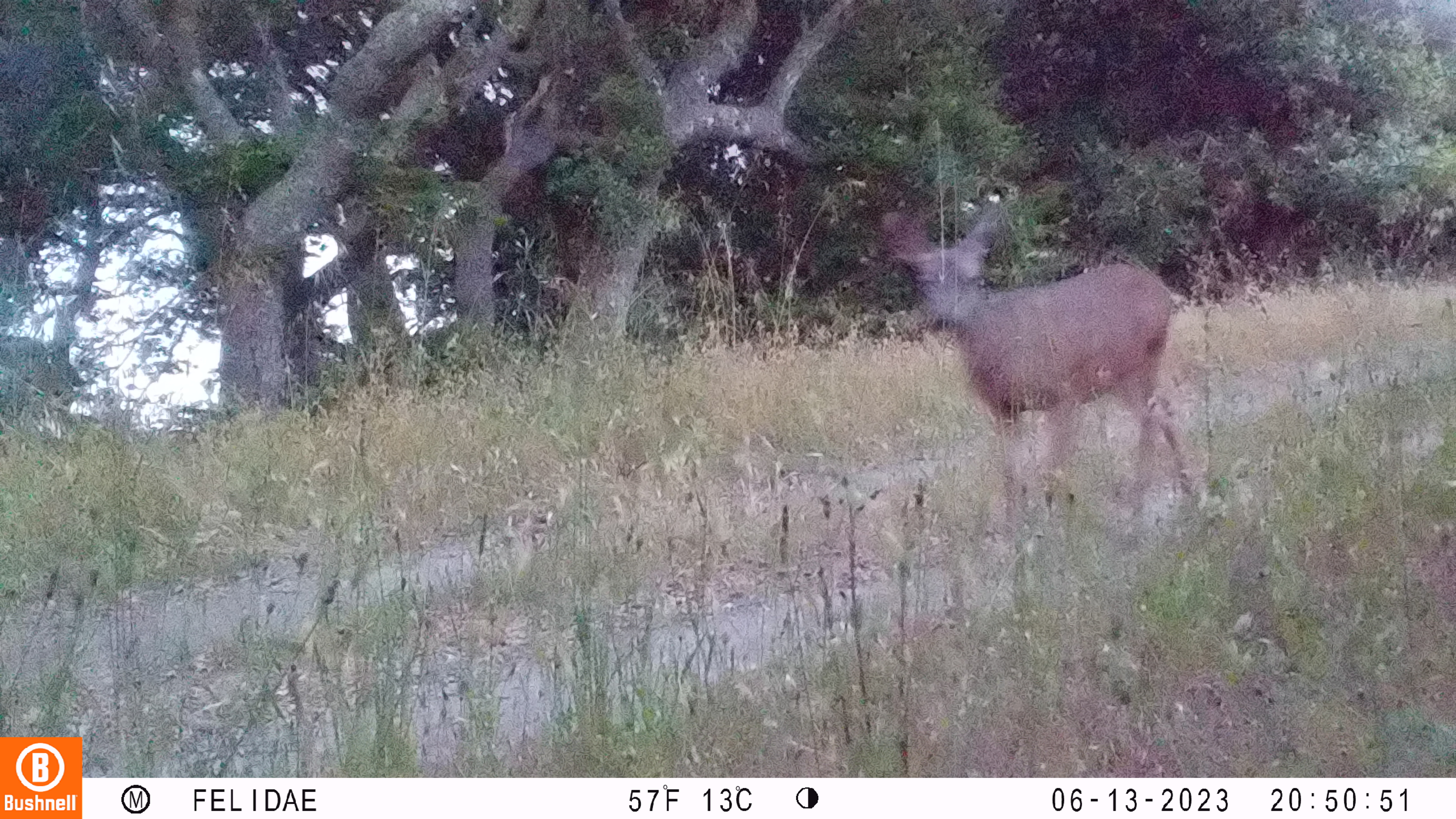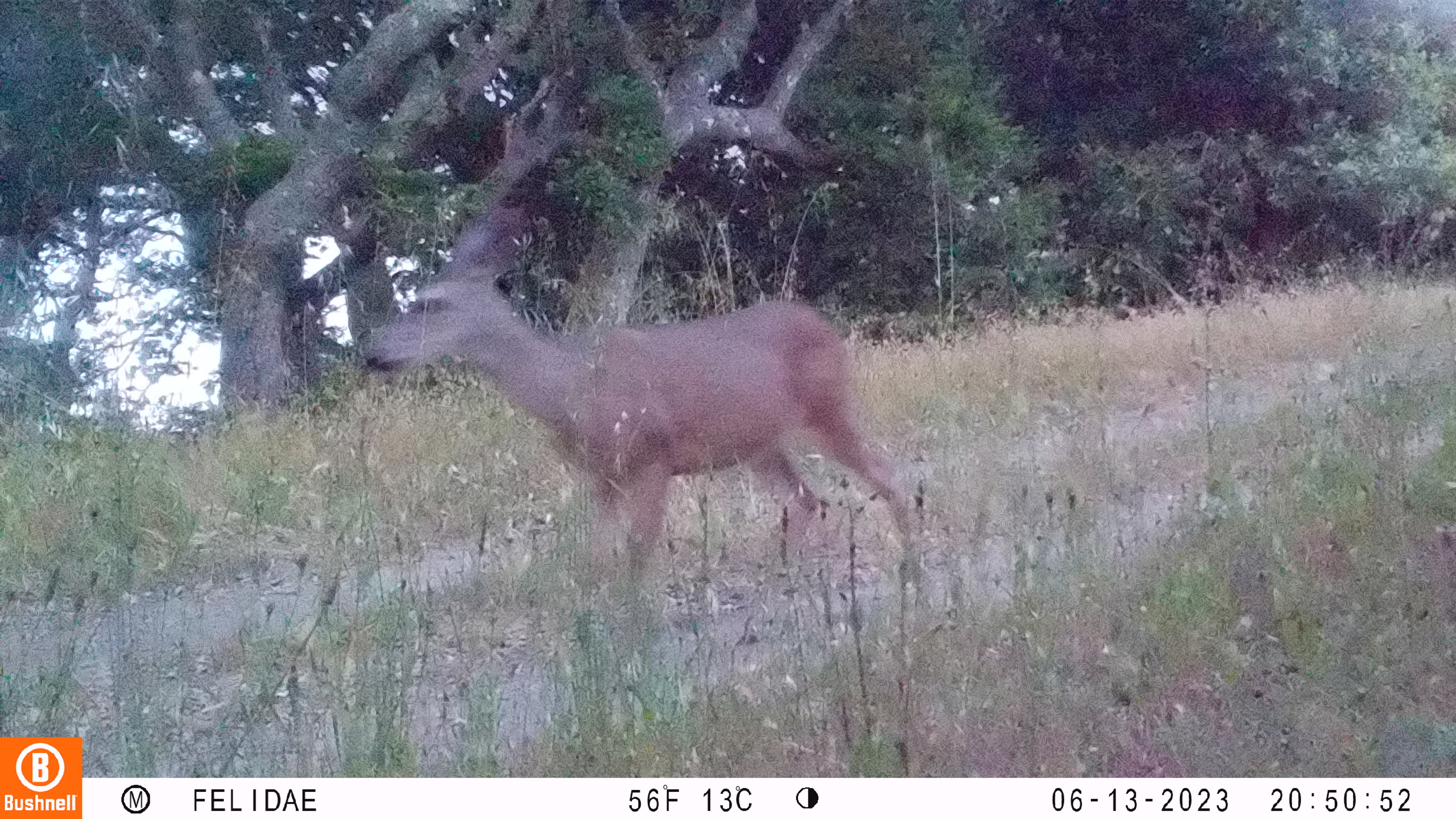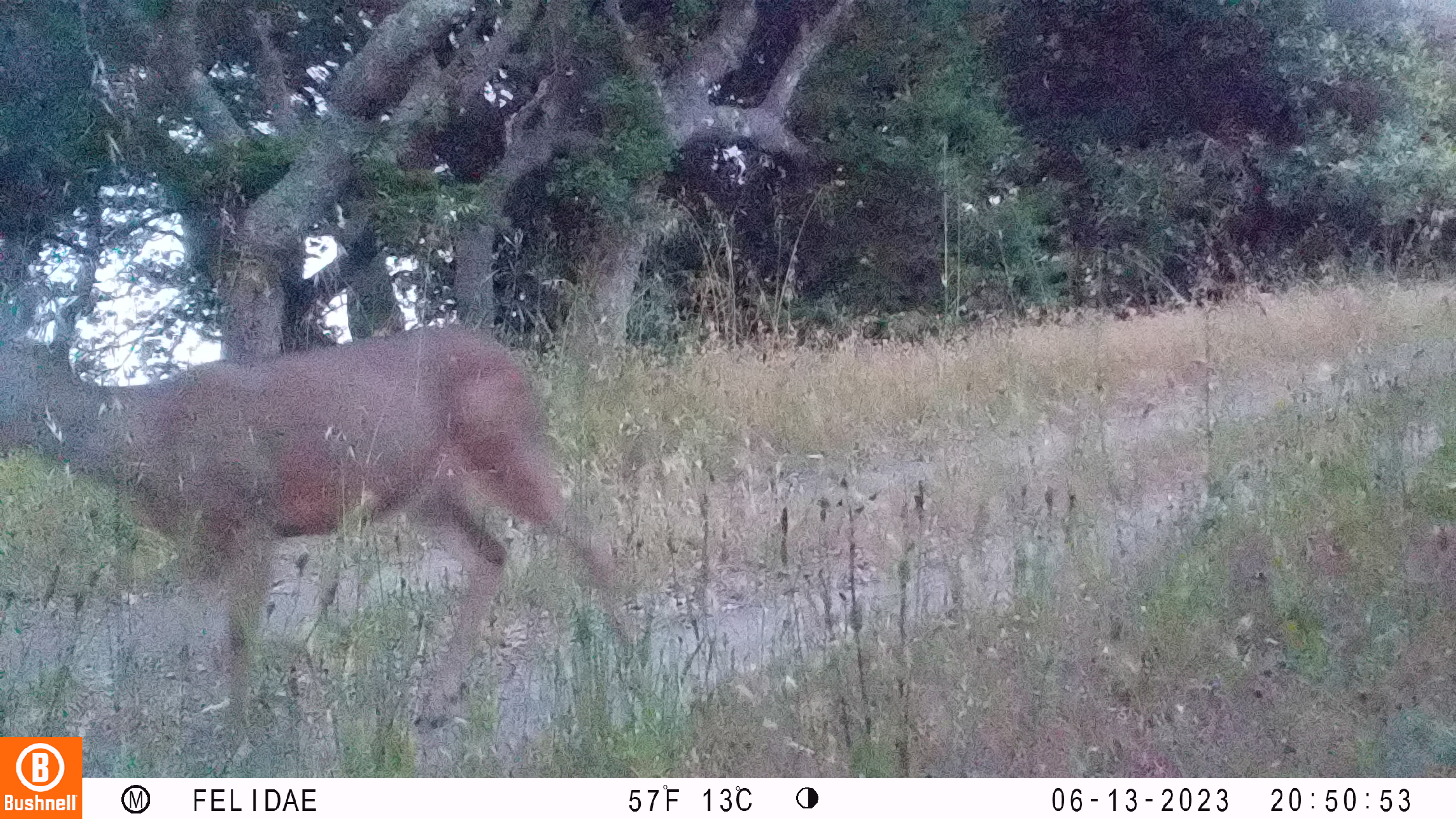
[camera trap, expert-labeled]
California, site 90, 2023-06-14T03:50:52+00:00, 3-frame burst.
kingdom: Animalia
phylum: Chordata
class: Mammalia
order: Artiodactyla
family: Cervidae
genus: Odocoileus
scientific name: Odocoileus hemionus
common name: mule deer